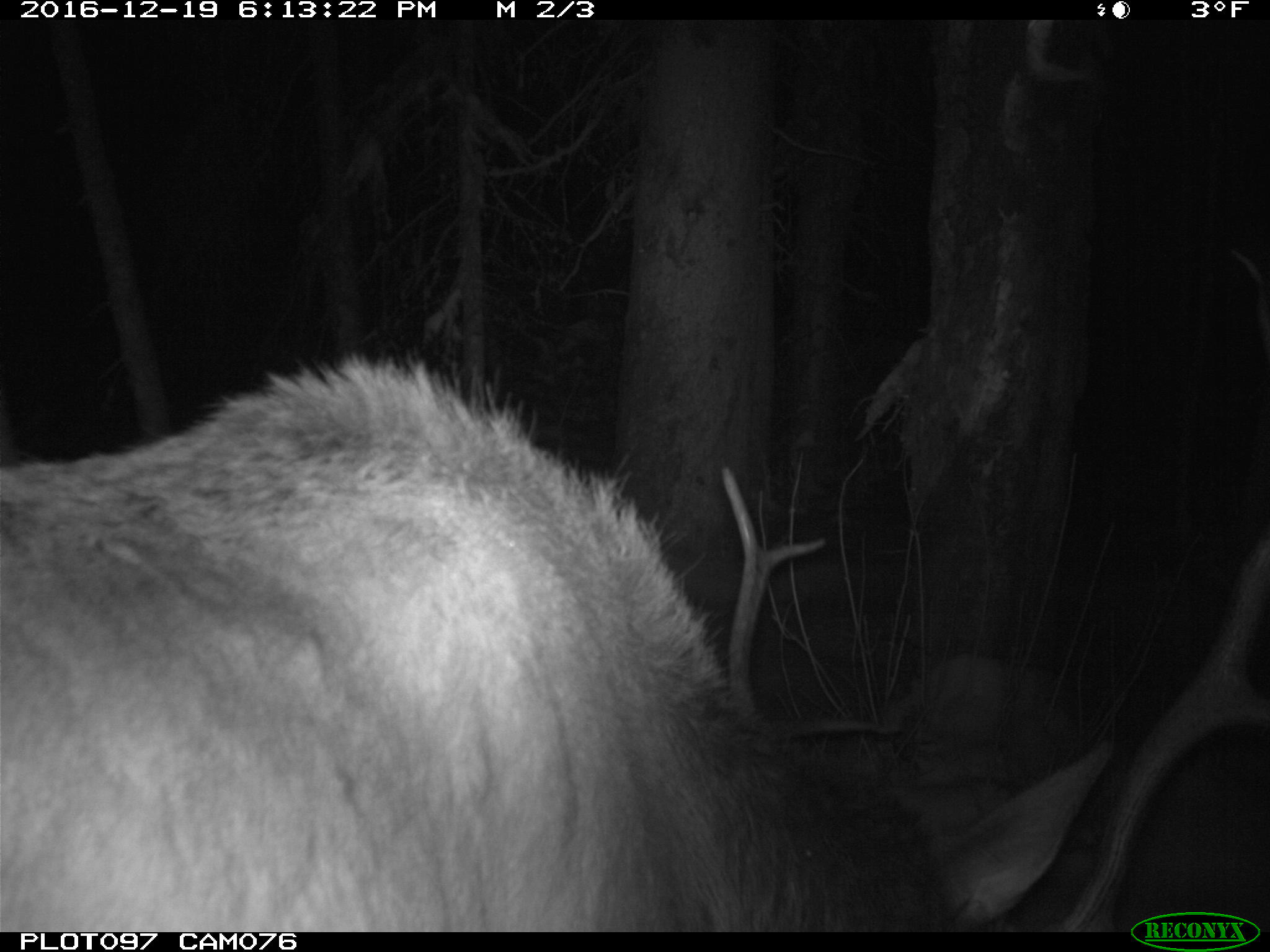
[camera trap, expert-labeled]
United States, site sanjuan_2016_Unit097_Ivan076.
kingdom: Animalia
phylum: Chordata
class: Mammalia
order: Artiodactyla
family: Cervidae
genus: Cervus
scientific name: Cervus elaphus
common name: red deer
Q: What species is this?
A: Cervus elaphus (red deer).